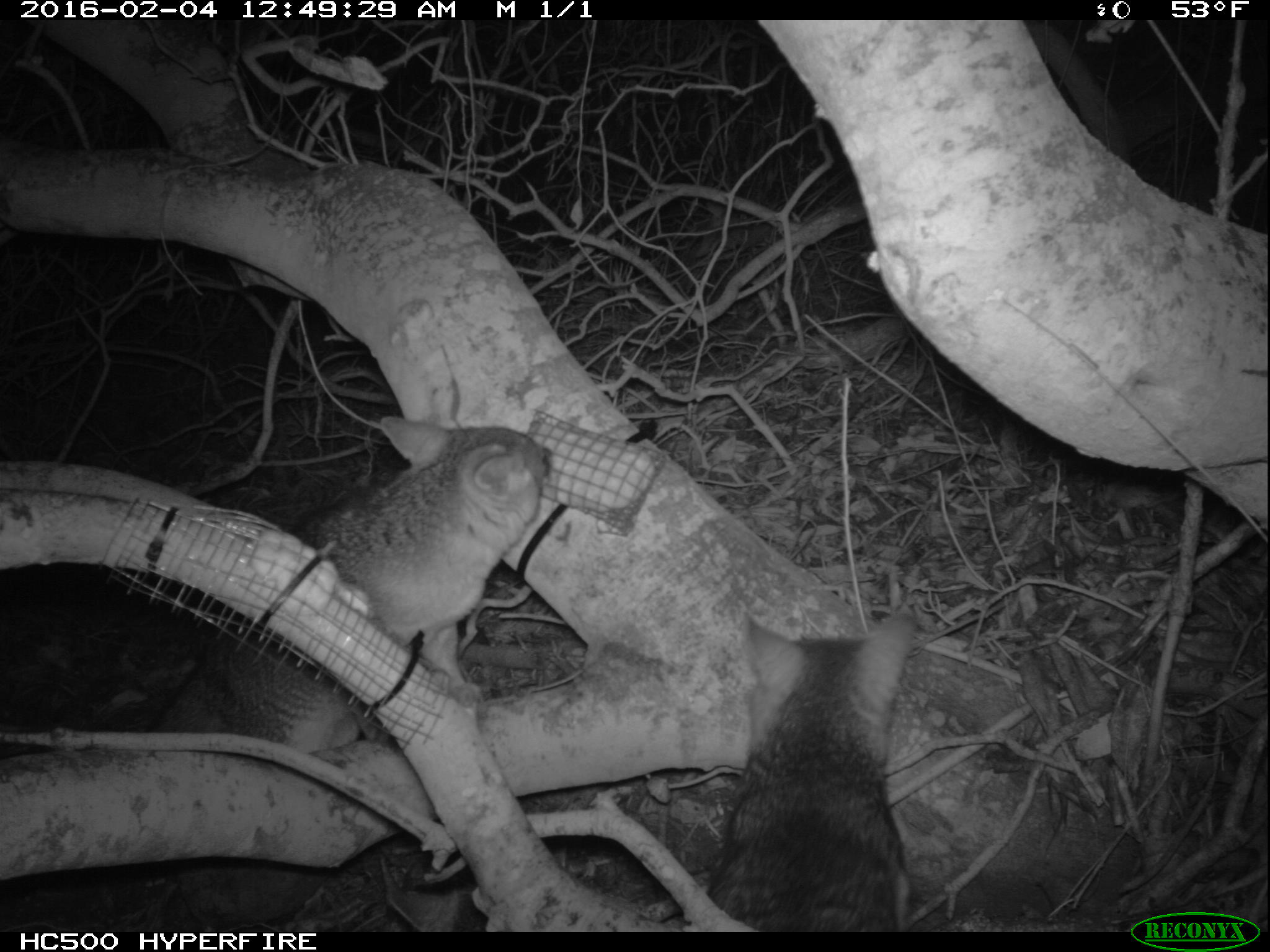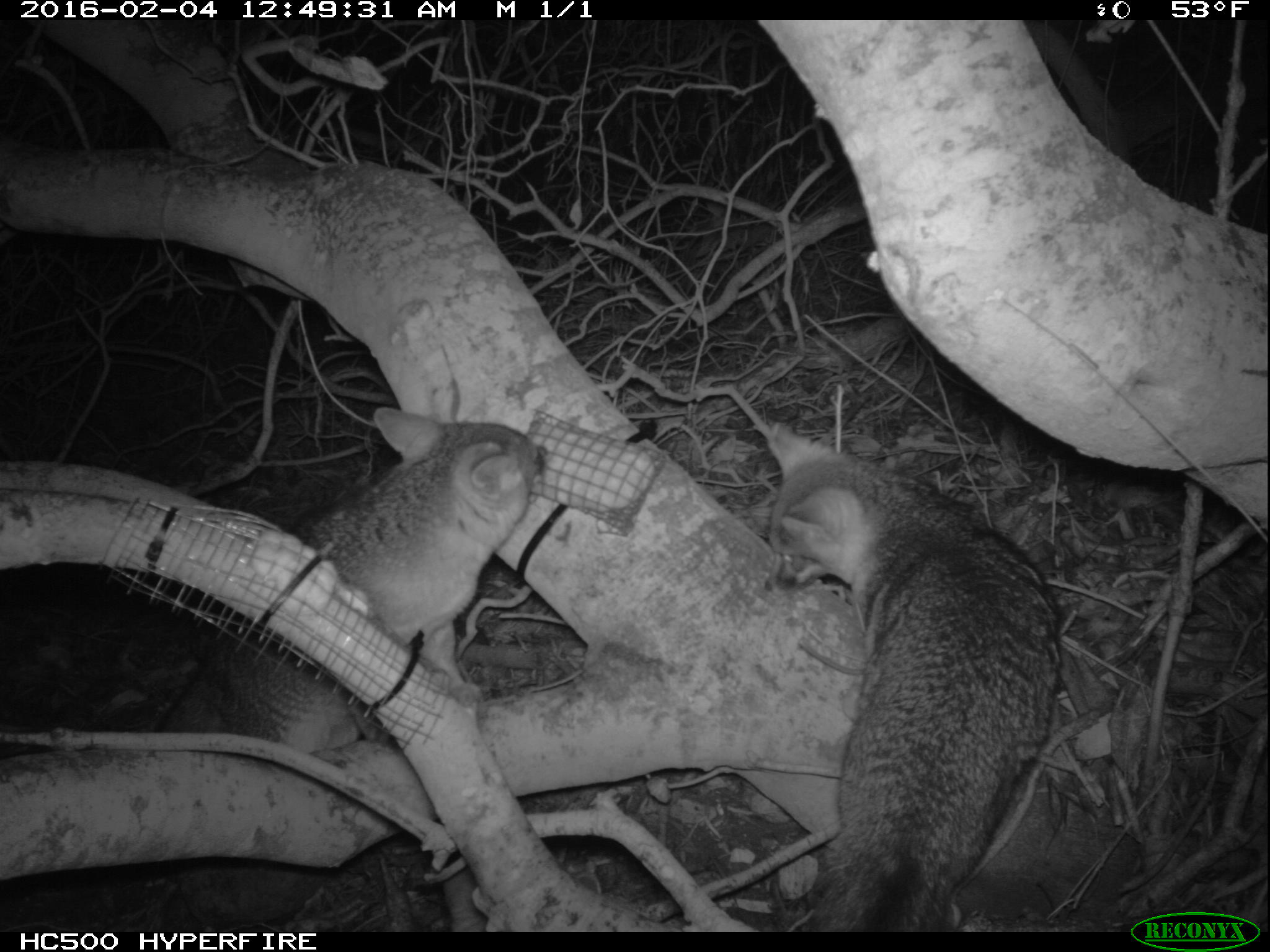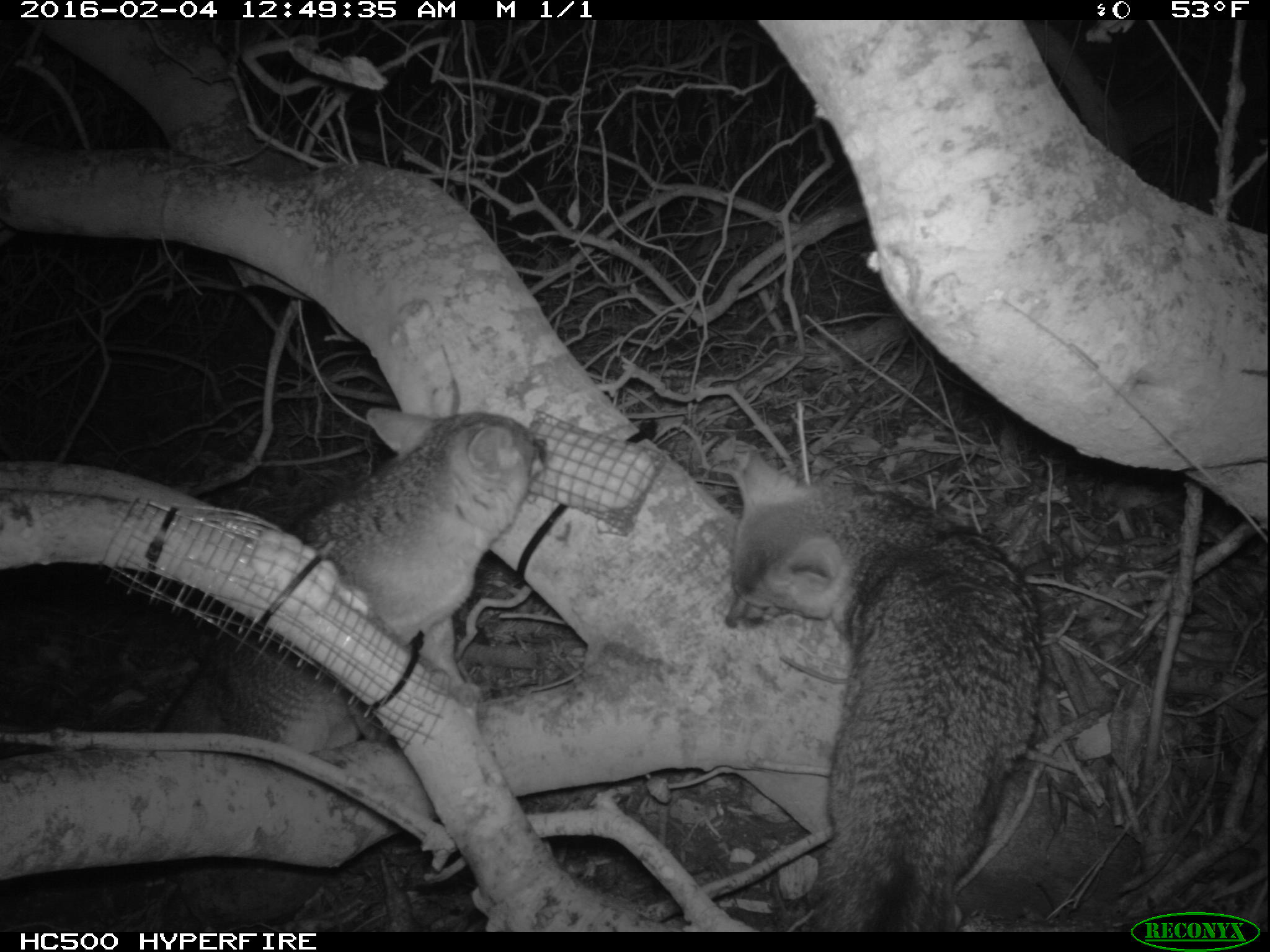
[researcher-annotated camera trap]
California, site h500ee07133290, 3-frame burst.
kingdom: Animalia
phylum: Chordata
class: Mammalia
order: Carnivora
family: Canidae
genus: Urocyon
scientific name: Urocyon littoralis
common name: island fox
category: fox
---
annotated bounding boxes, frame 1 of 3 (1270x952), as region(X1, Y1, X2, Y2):
fox: region(44, 415, 552, 754); region(705, 604, 918, 934)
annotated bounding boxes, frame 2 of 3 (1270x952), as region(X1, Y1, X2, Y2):
fox: region(764, 423, 1060, 933); region(151, 407, 548, 751)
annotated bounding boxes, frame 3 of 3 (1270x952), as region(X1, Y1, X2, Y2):
fox: region(722, 447, 1039, 930); region(151, 403, 549, 758)